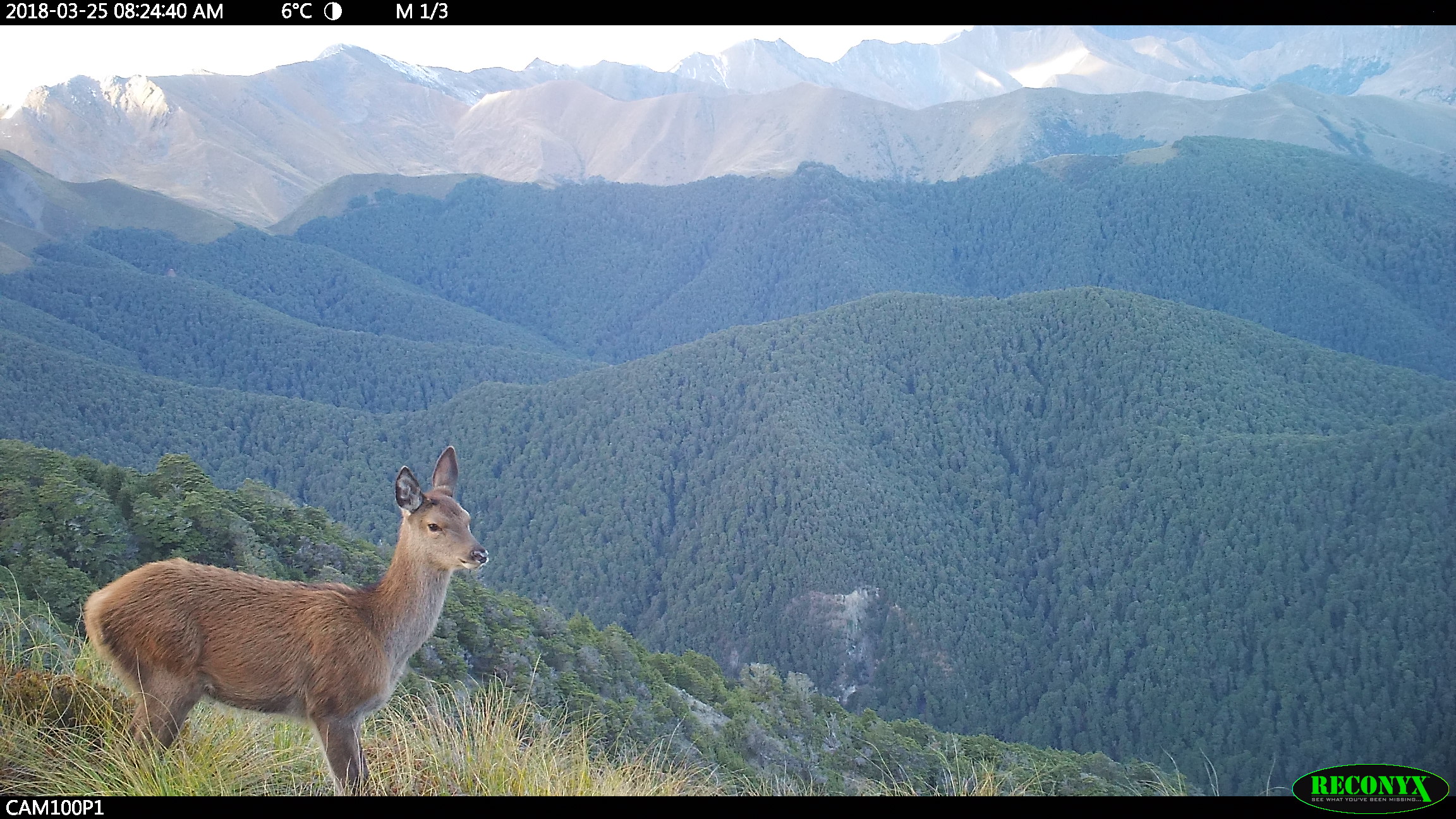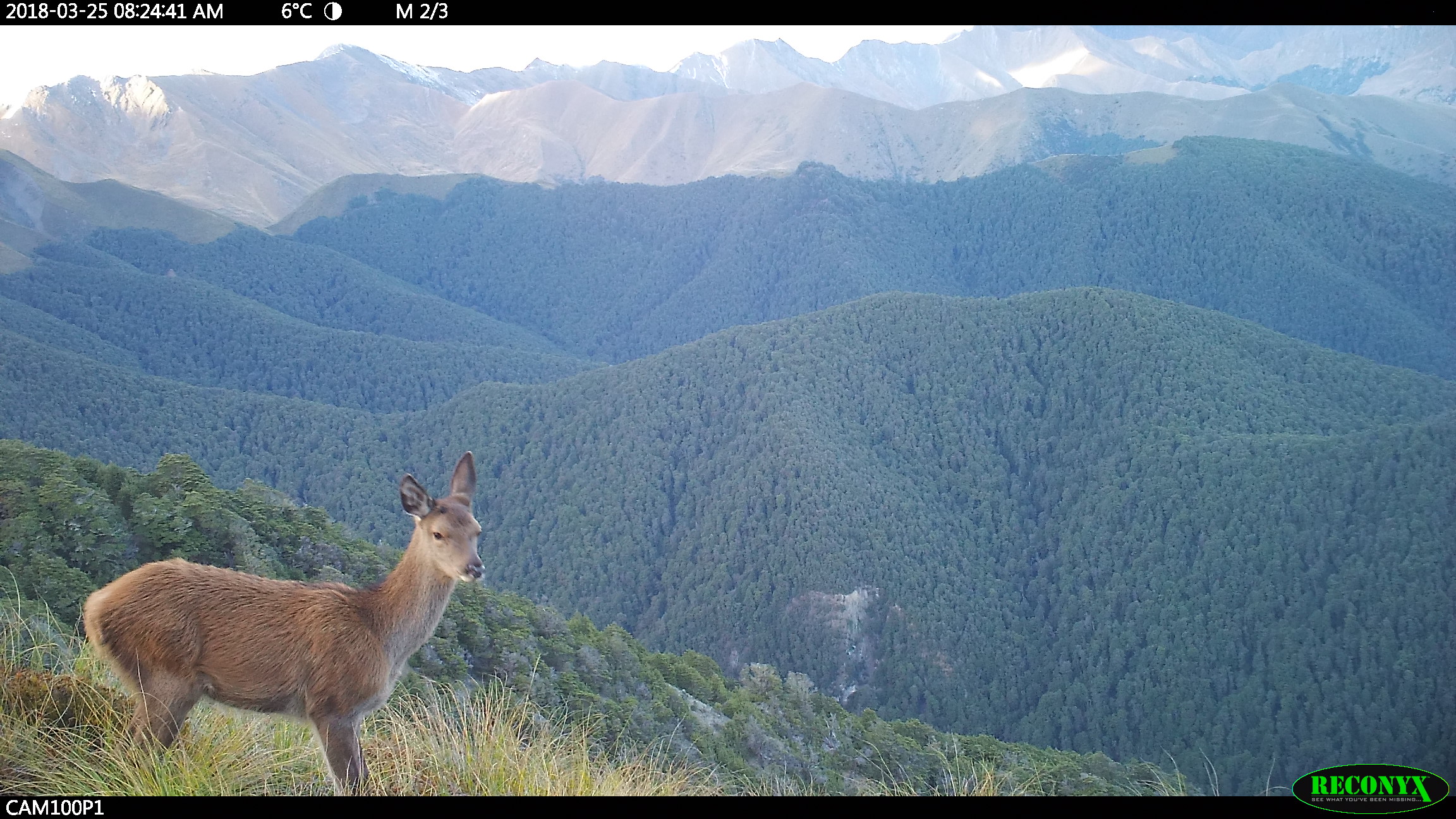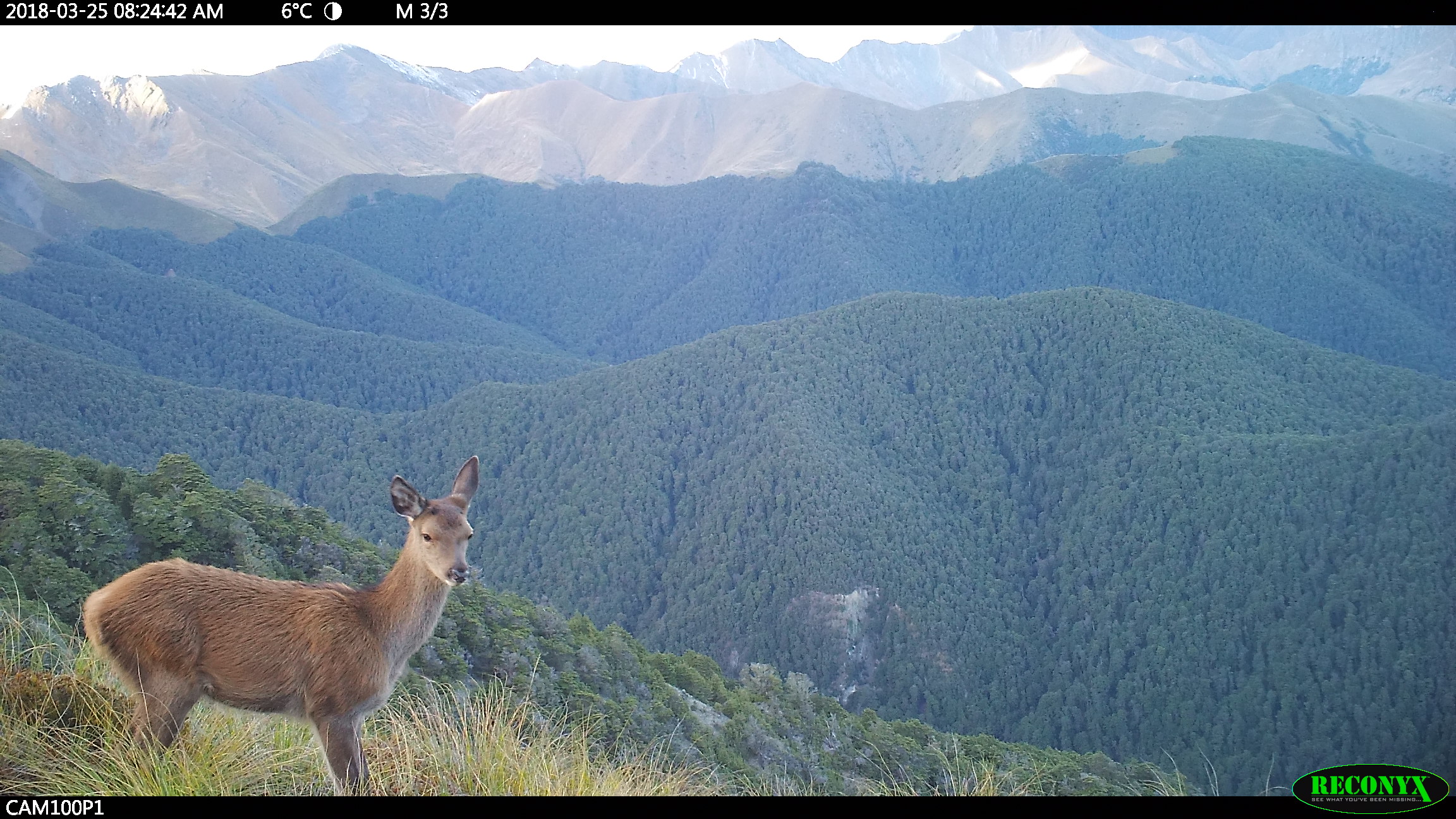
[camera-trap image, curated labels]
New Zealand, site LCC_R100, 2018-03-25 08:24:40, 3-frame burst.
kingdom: Animalia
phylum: Chordata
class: Mammalia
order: Artiodactyla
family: Cervidae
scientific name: Cervidae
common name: deer